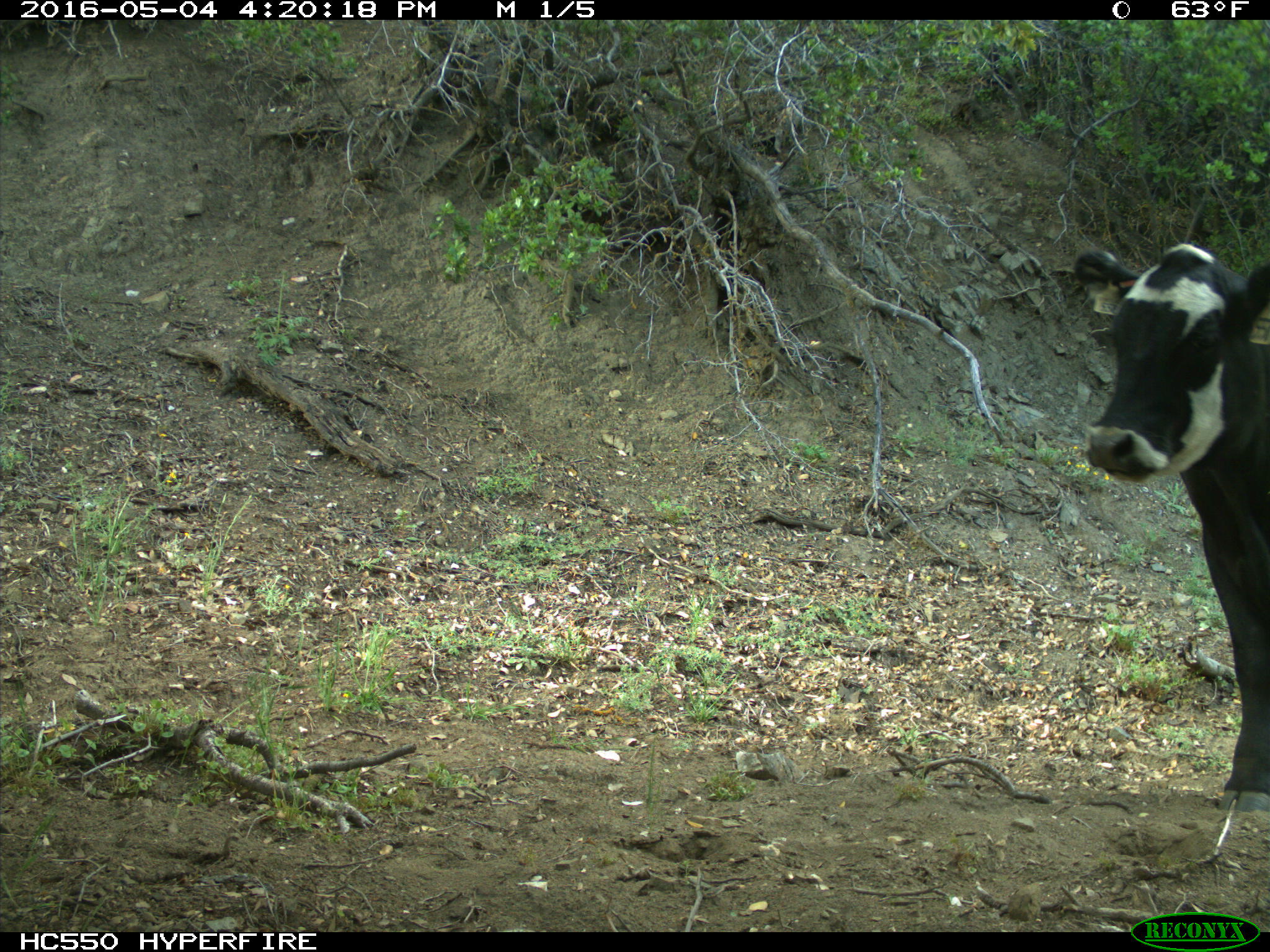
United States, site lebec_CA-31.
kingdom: Animalia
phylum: Chordata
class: Mammalia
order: Artiodactyla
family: Bovidae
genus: Bos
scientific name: Bos taurus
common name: domestic cow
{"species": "Bos taurus (domestic cow)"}